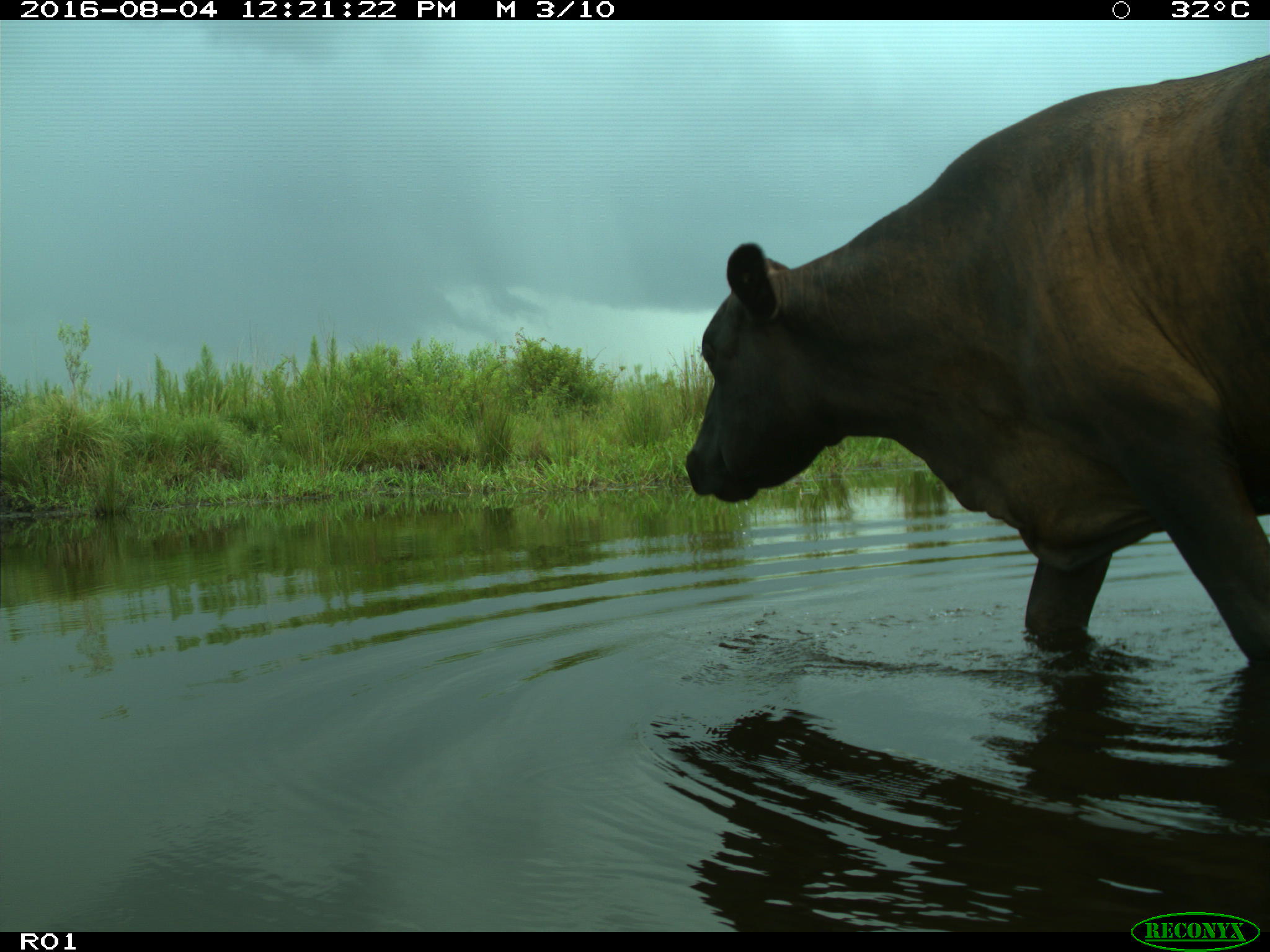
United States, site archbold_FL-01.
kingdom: Animalia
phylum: Chordata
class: Mammalia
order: Artiodactyla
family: Bovidae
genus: Bos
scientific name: Bos taurus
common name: domestic cow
Bos taurus (domestic cow).